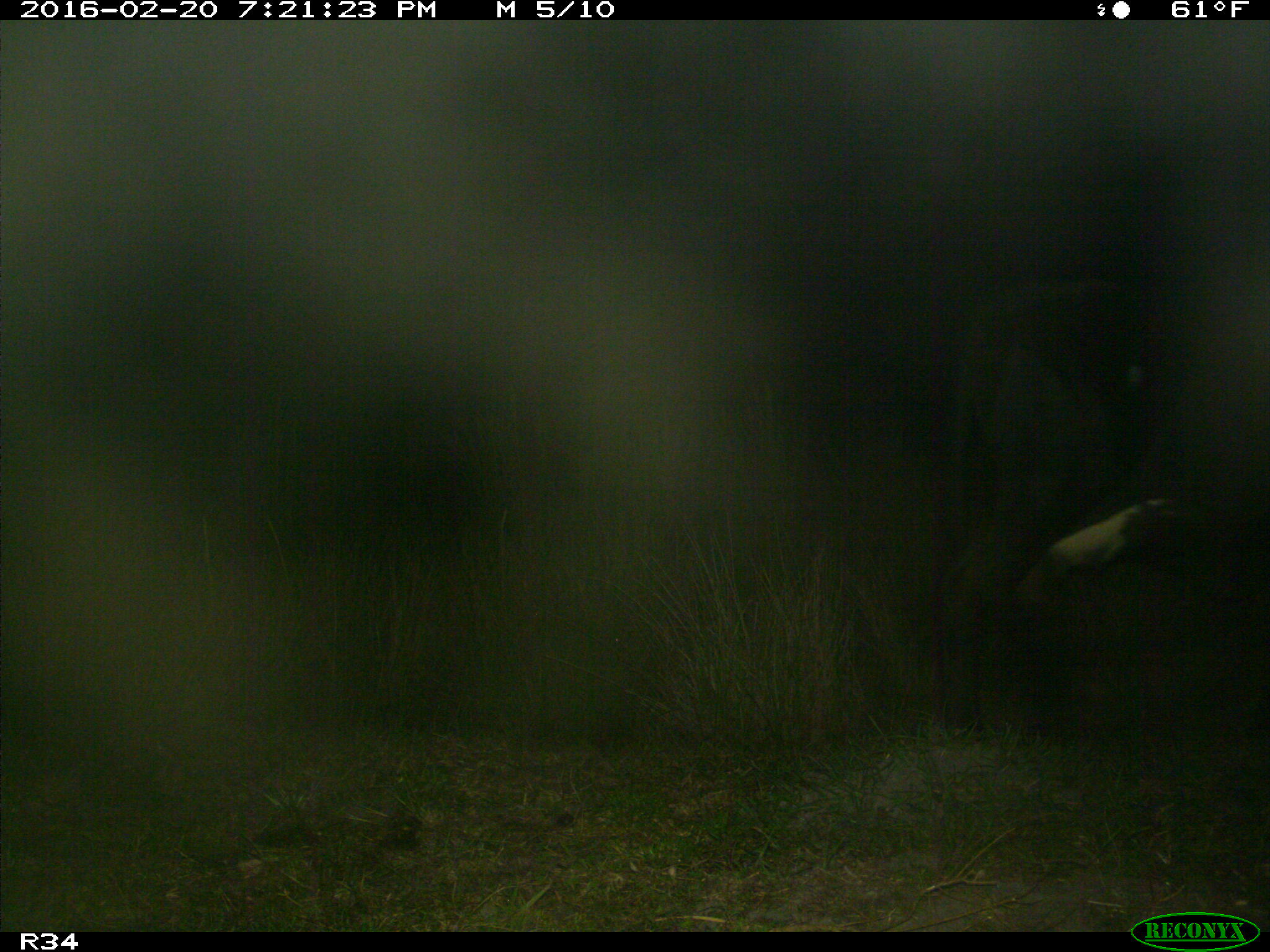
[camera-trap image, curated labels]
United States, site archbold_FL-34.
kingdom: Animalia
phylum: Chordata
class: Mammalia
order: Artiodactyla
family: Bovidae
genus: Bos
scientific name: Bos taurus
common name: domestic cow